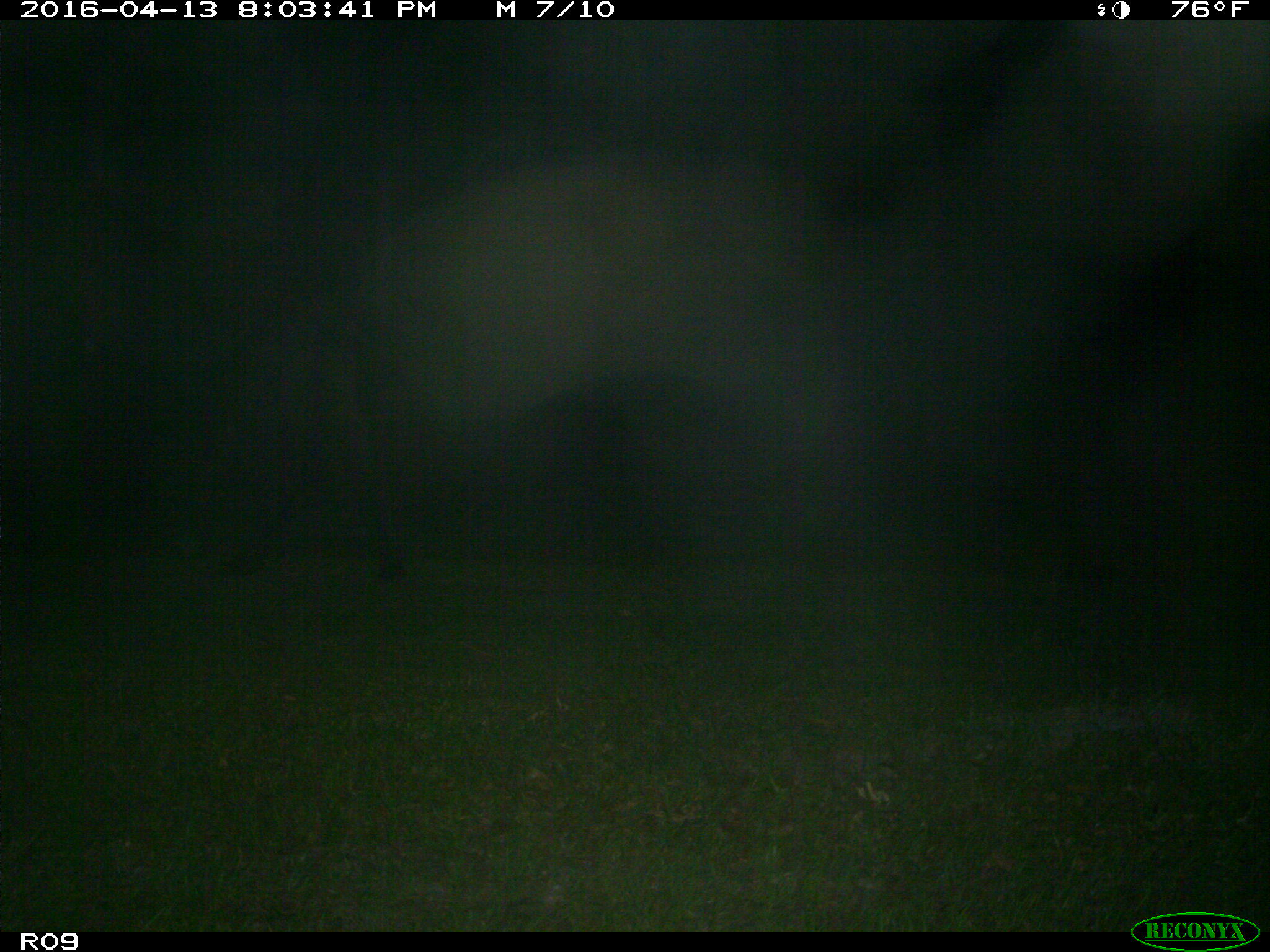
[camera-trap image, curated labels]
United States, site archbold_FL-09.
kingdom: Animalia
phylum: Chordata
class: Mammalia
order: Artiodactyla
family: Bovidae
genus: Bos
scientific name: Bos taurus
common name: domestic cow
Bos taurus (domestic cow).